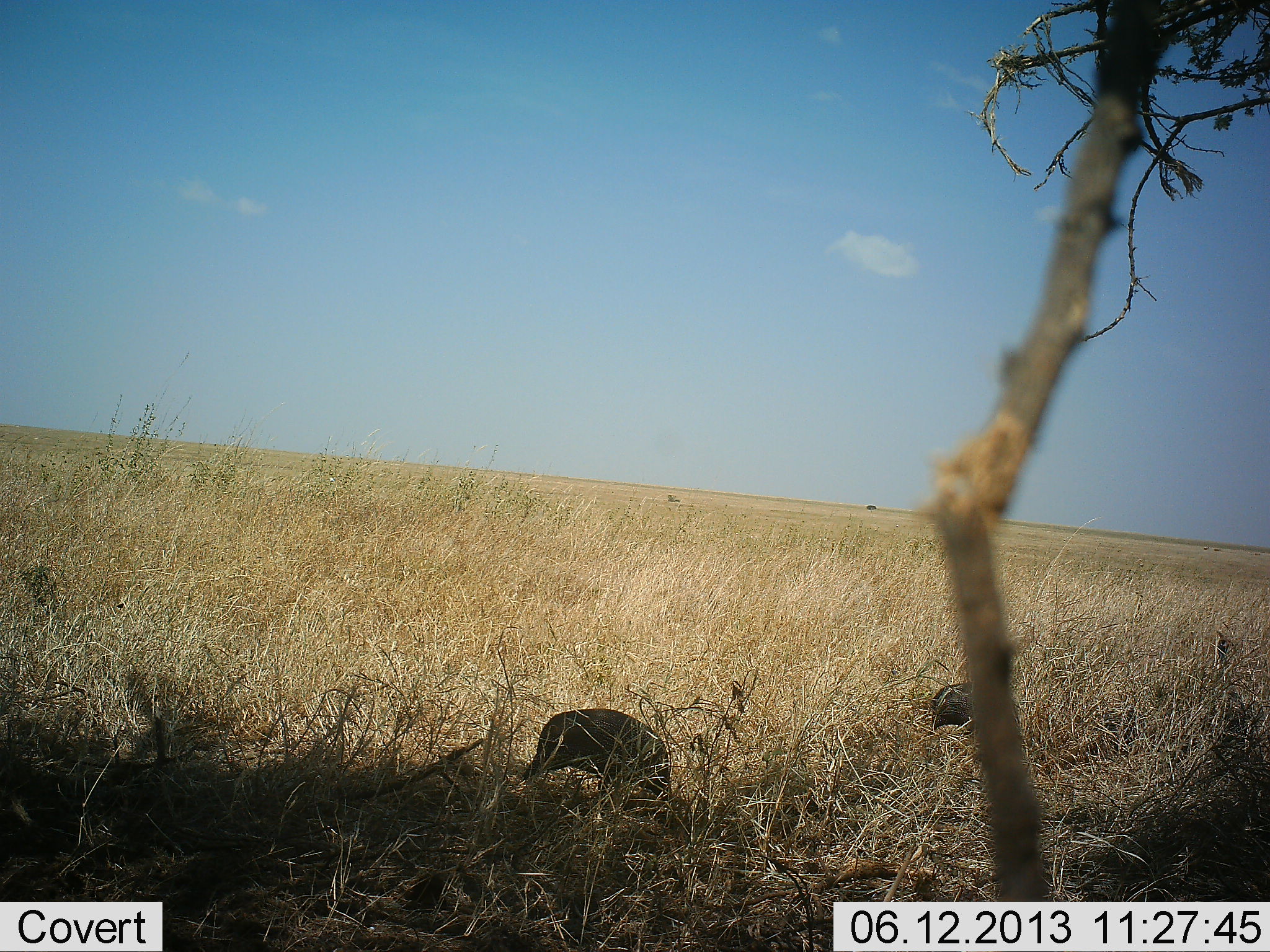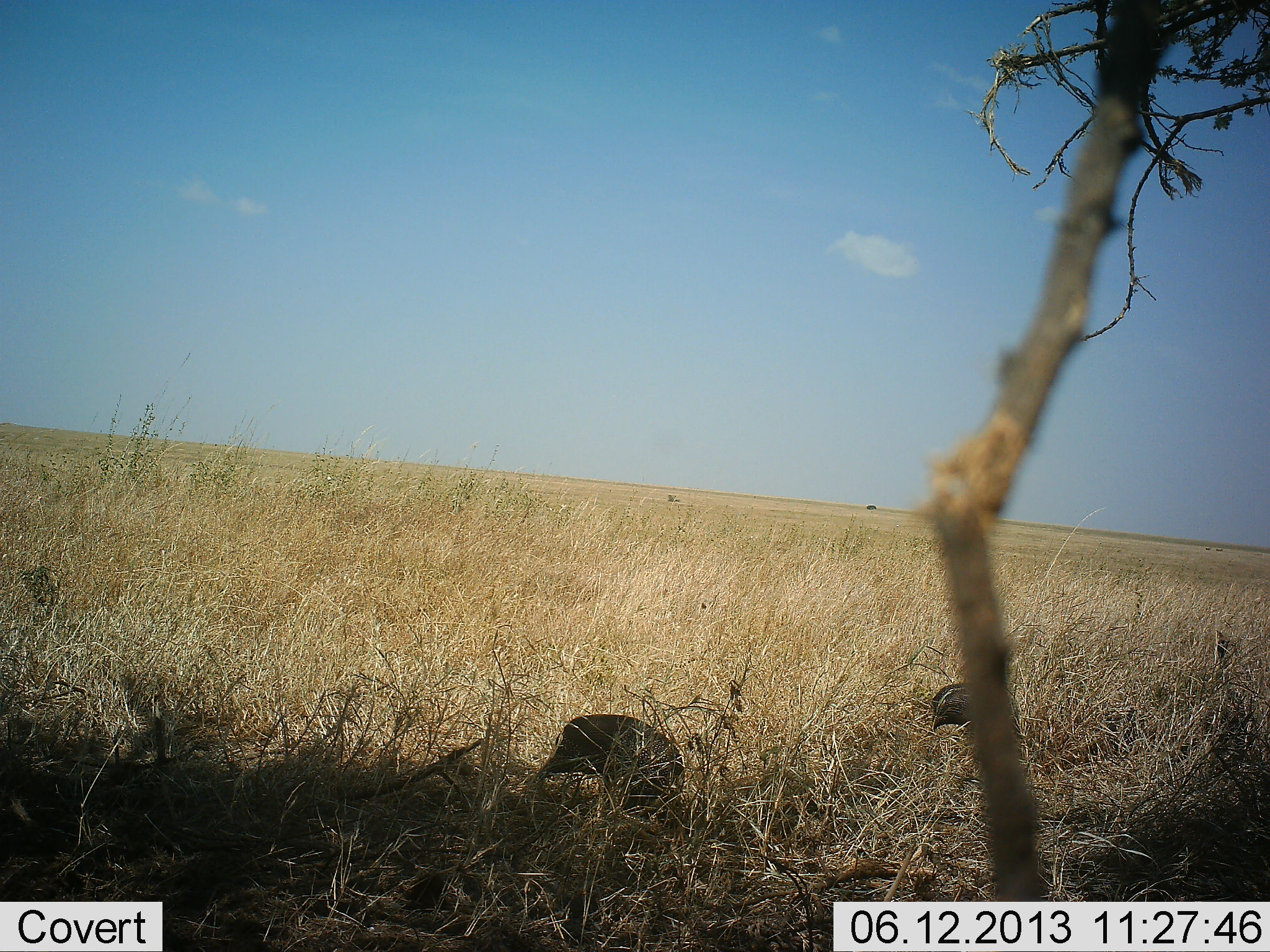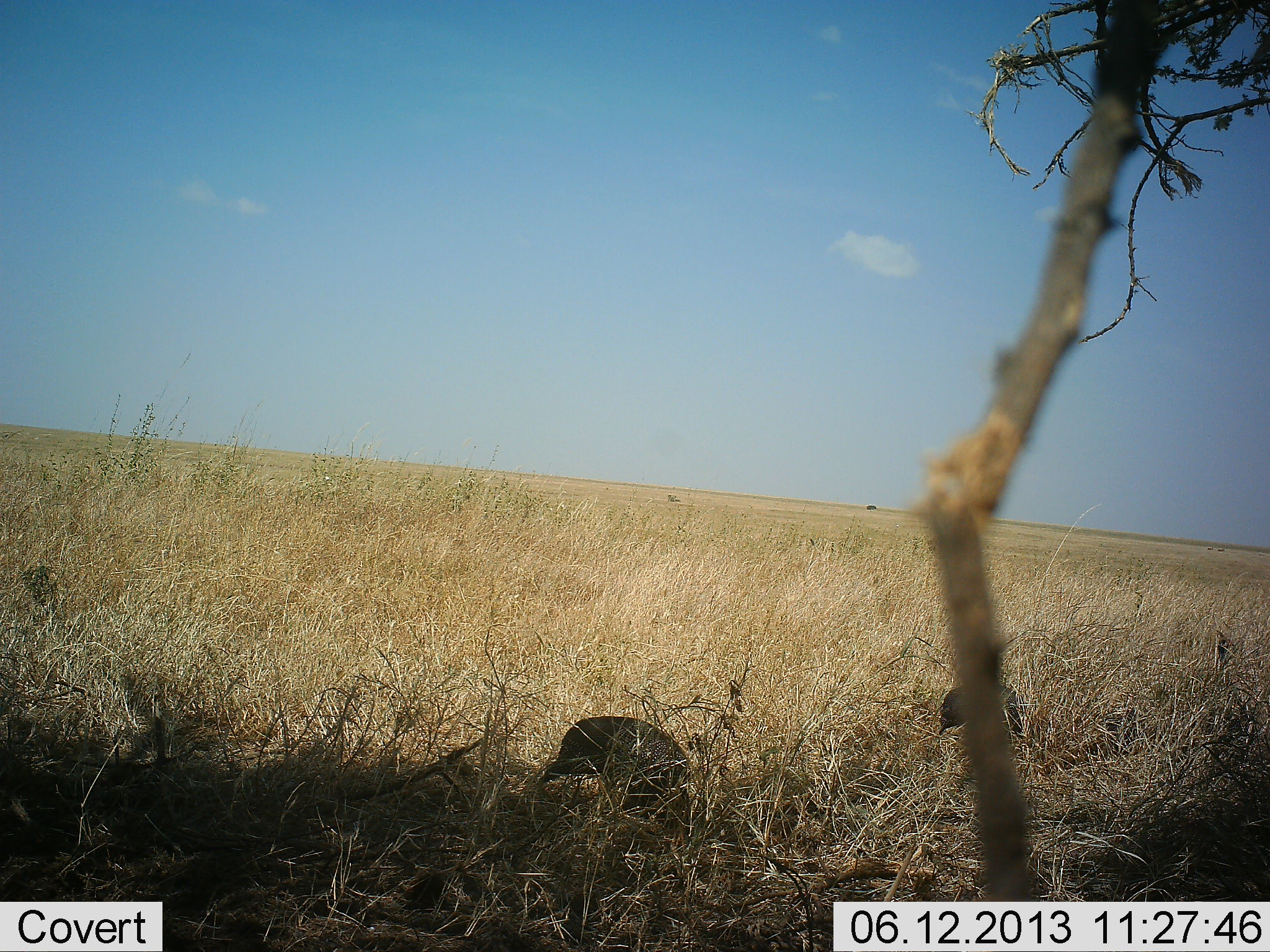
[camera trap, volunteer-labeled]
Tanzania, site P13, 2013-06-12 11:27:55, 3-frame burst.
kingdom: Animalia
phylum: Chordata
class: Aves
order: Galliformes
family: Numididae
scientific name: Numididae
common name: guinea fowl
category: guineafowl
Guineafowl (guinea fowl) (Numididae), count 2. Behavior (volunteer vote fractions): standing 50%, resting 0%, moving 10%, interacting 0%. Young present (vote fraction): 0%. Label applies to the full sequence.